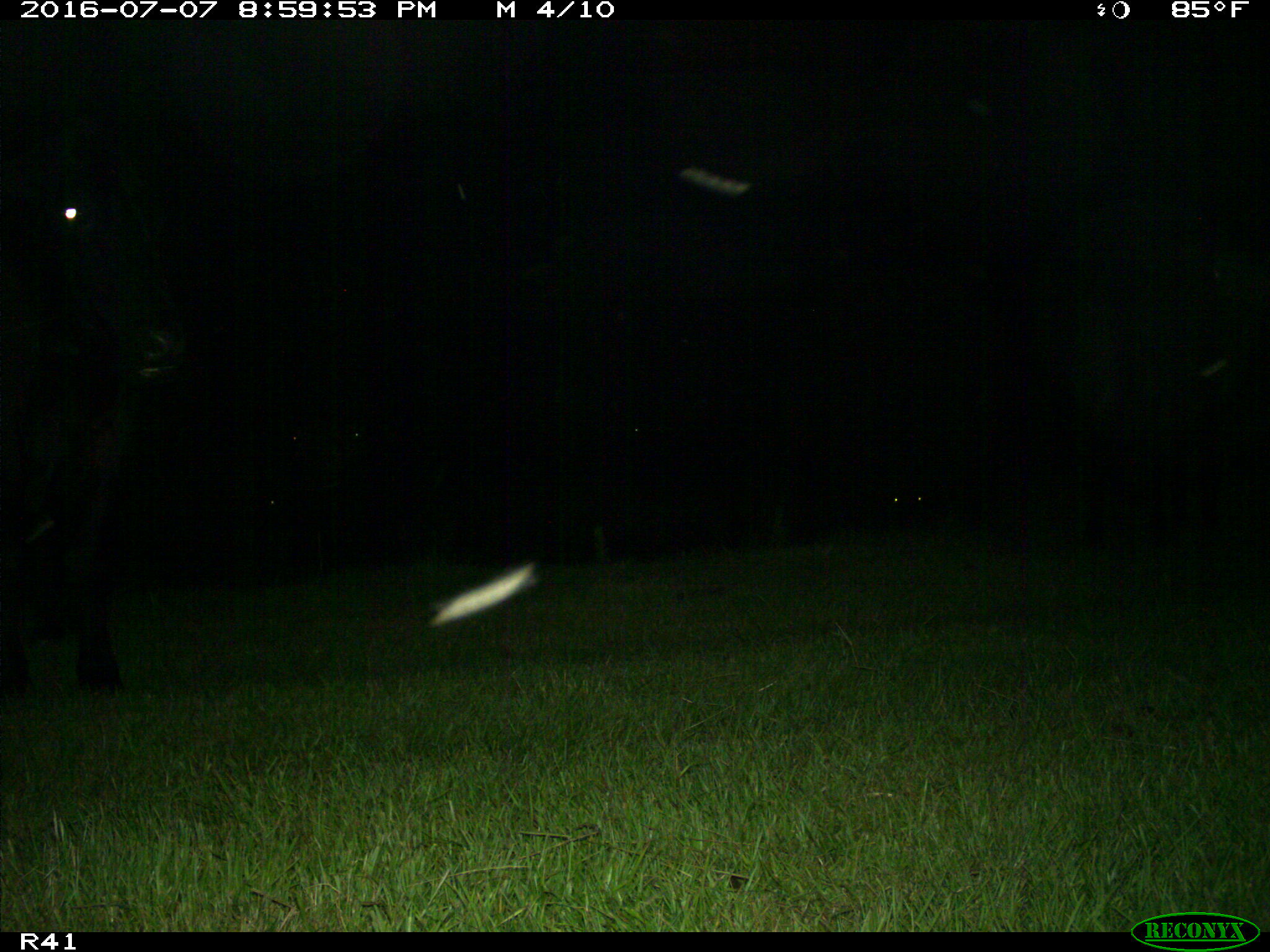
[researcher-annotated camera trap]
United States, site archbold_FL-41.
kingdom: Animalia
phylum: Chordata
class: Mammalia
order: Artiodactyla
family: Bovidae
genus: Bos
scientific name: Bos taurus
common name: domestic cow